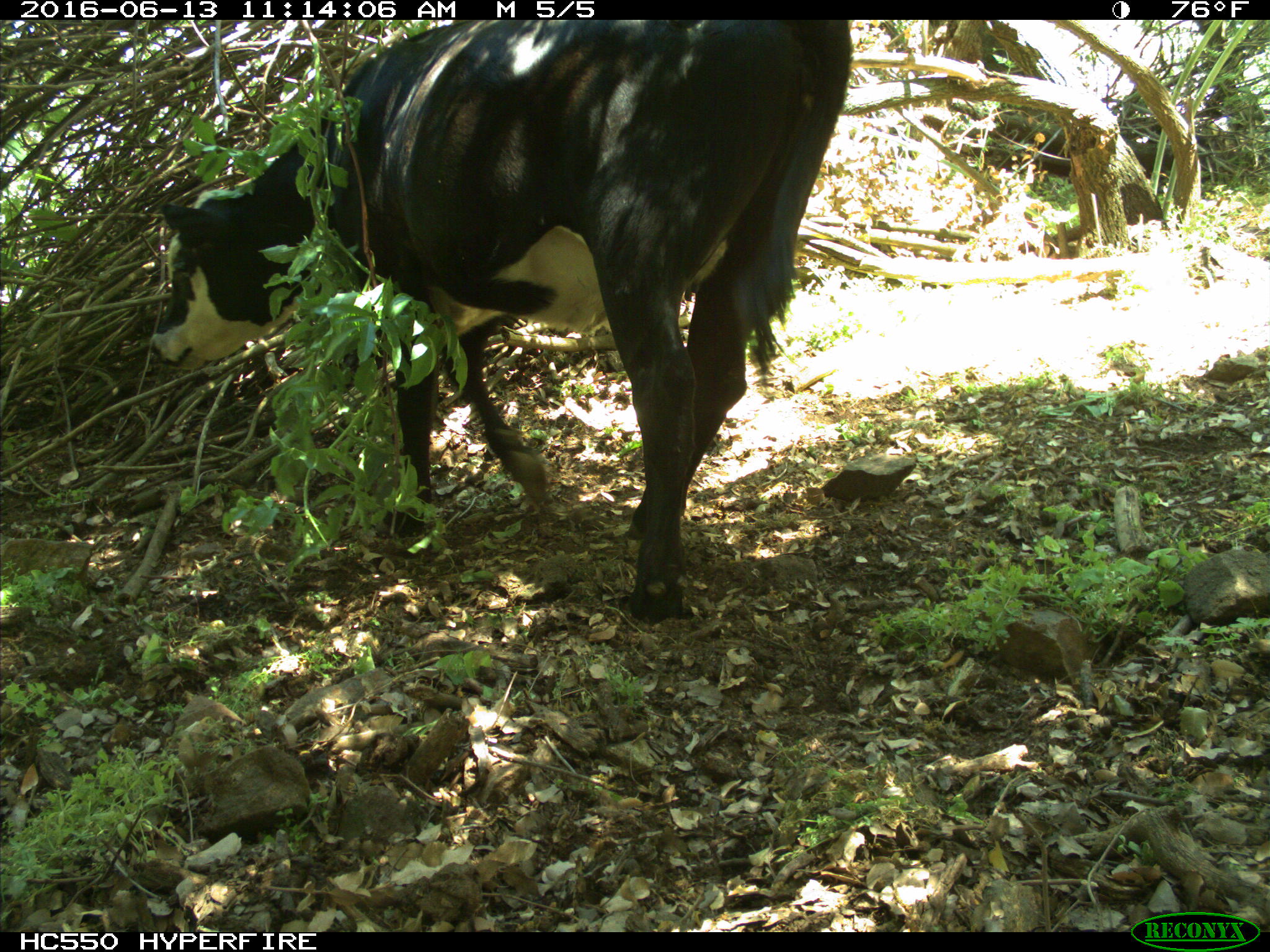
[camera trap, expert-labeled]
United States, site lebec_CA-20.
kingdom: Animalia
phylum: Chordata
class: Mammalia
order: Artiodactyla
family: Bovidae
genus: Bos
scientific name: Bos taurus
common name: domestic cow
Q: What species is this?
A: Bos taurus (domestic cow).